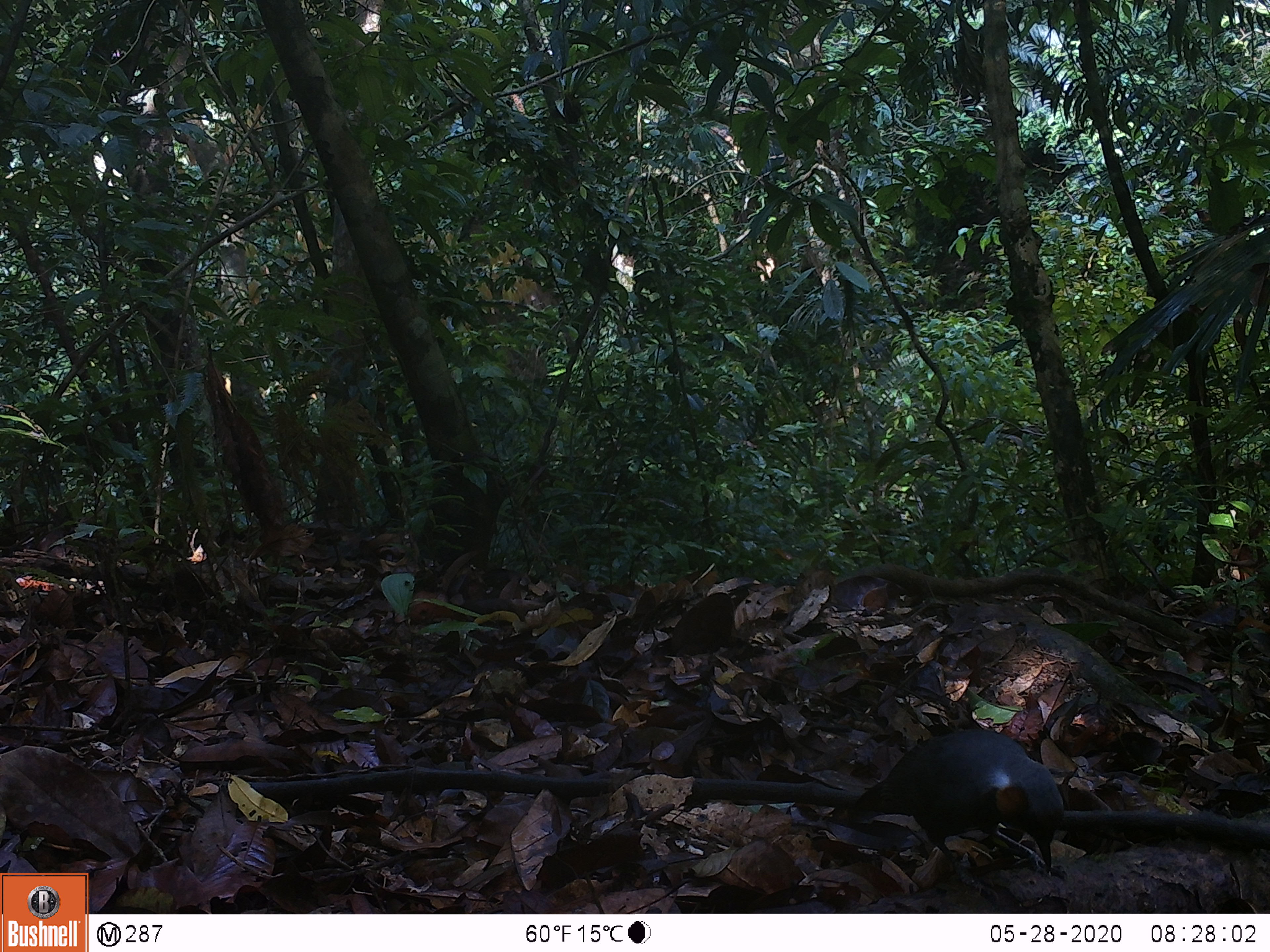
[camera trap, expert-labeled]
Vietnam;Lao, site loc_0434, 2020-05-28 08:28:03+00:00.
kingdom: Animalia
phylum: Chordata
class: Aves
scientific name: Aves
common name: bird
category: unidentified bird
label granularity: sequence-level